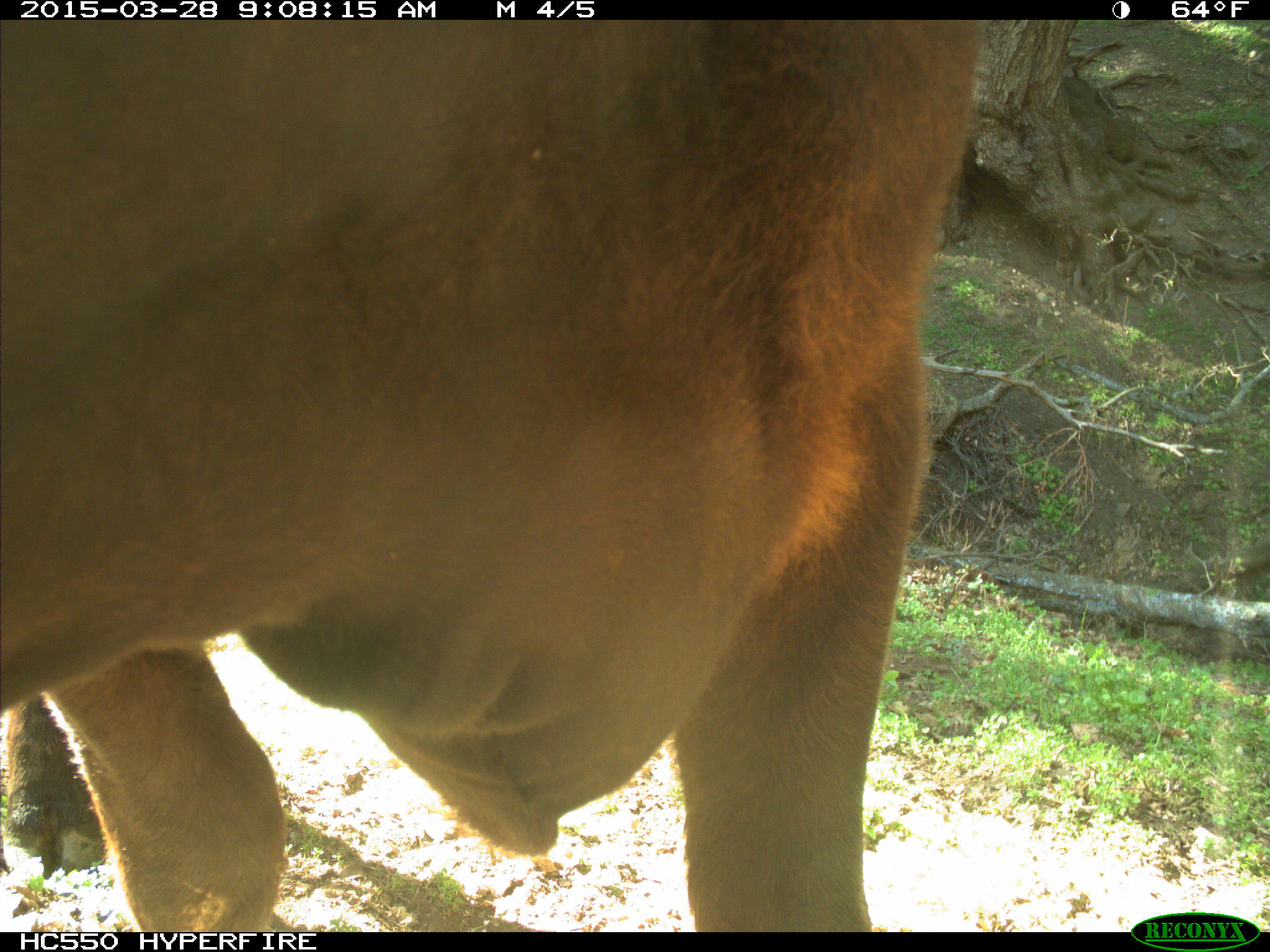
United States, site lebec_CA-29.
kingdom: Animalia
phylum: Chordata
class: Mammalia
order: Artiodactyla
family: Bovidae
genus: Bos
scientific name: Bos taurus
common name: domestic cow